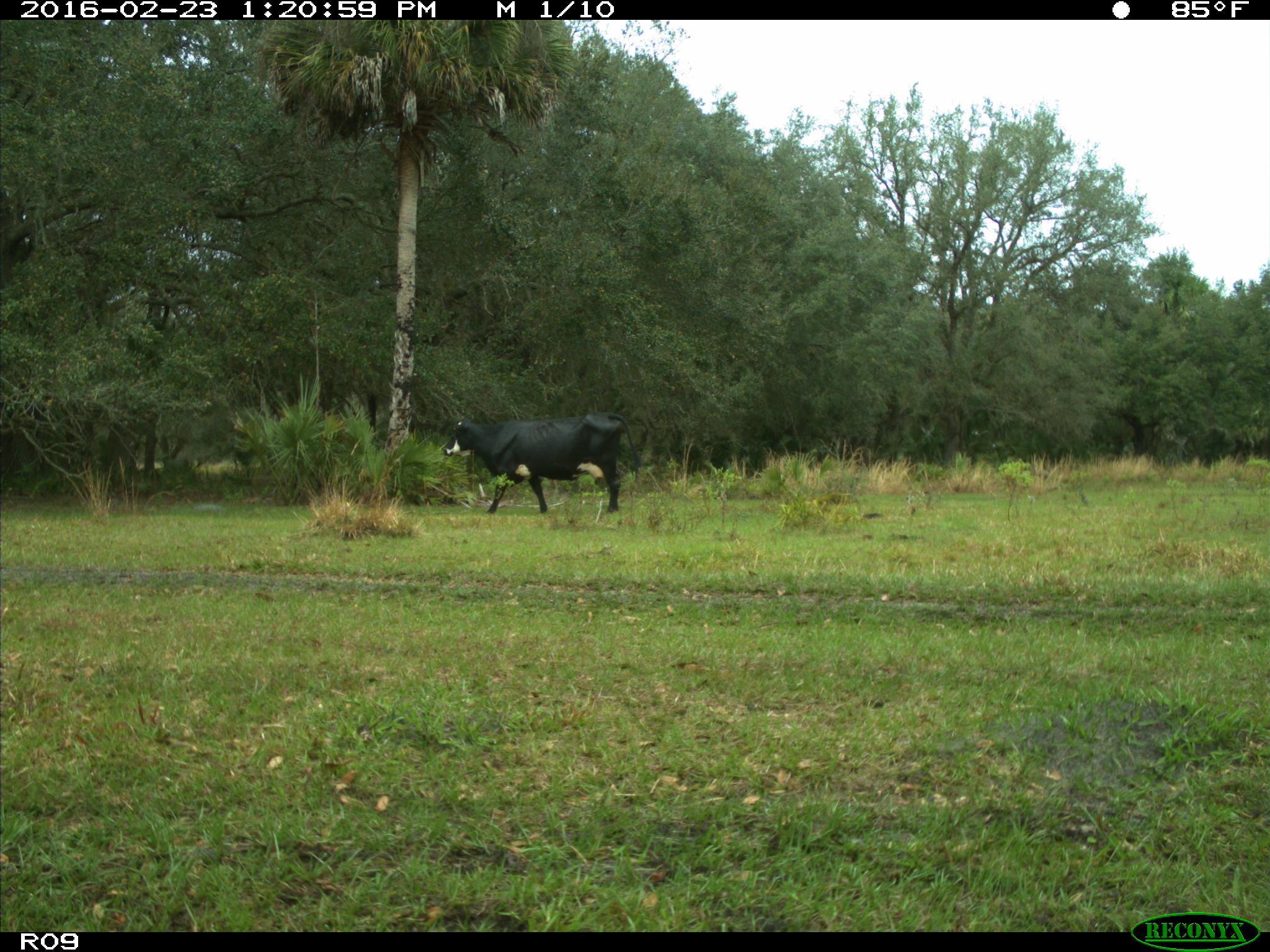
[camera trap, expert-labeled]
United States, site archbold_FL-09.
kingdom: Animalia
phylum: Chordata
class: Mammalia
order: Artiodactyla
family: Bovidae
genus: Bos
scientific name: Bos taurus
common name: domestic cow